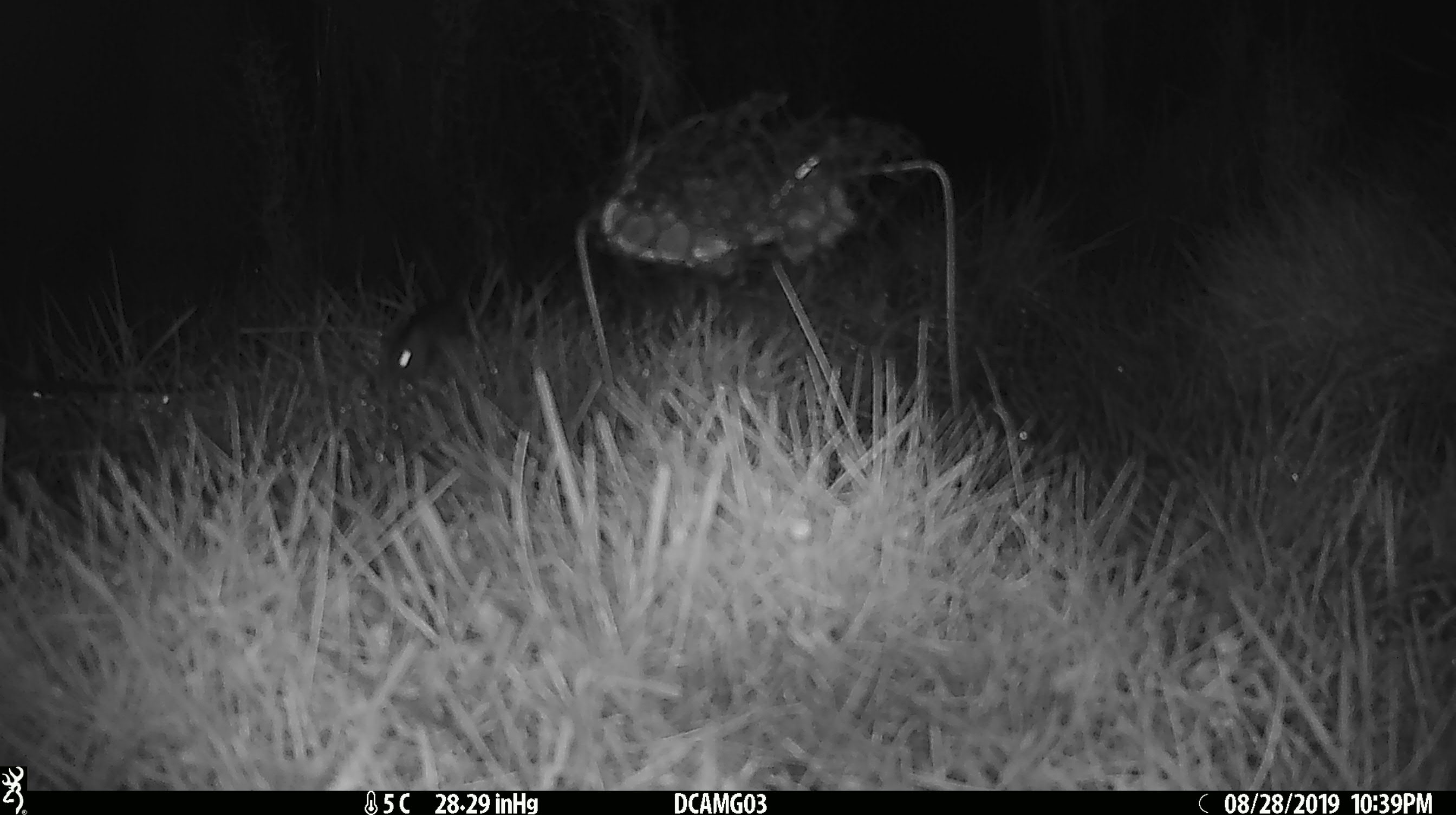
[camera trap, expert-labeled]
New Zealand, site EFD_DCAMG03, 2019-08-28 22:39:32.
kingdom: Animalia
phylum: Chordata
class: Mammalia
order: Rodentia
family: Muridae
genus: Mus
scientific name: Mus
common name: mouse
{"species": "mouse (Mus)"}